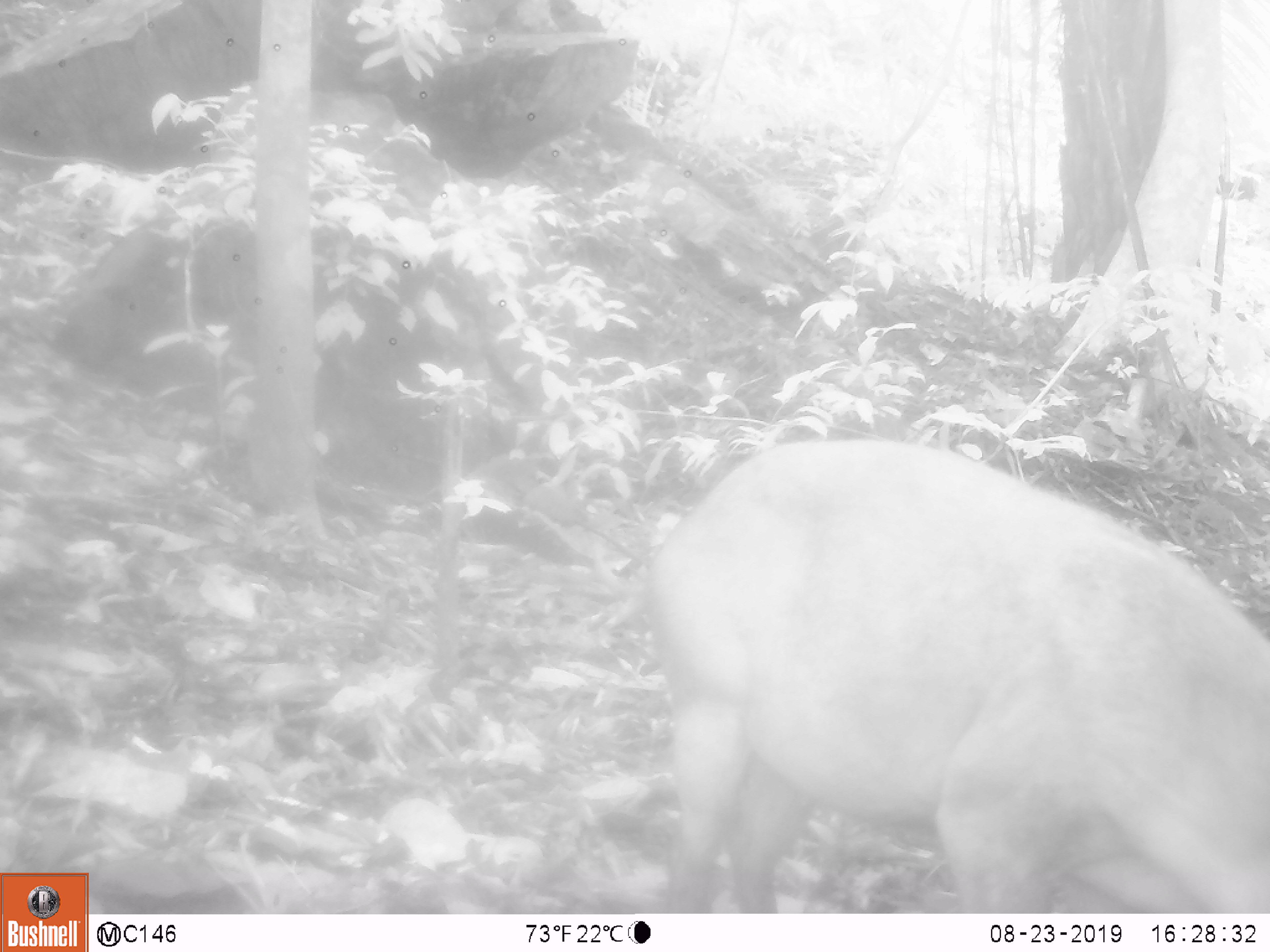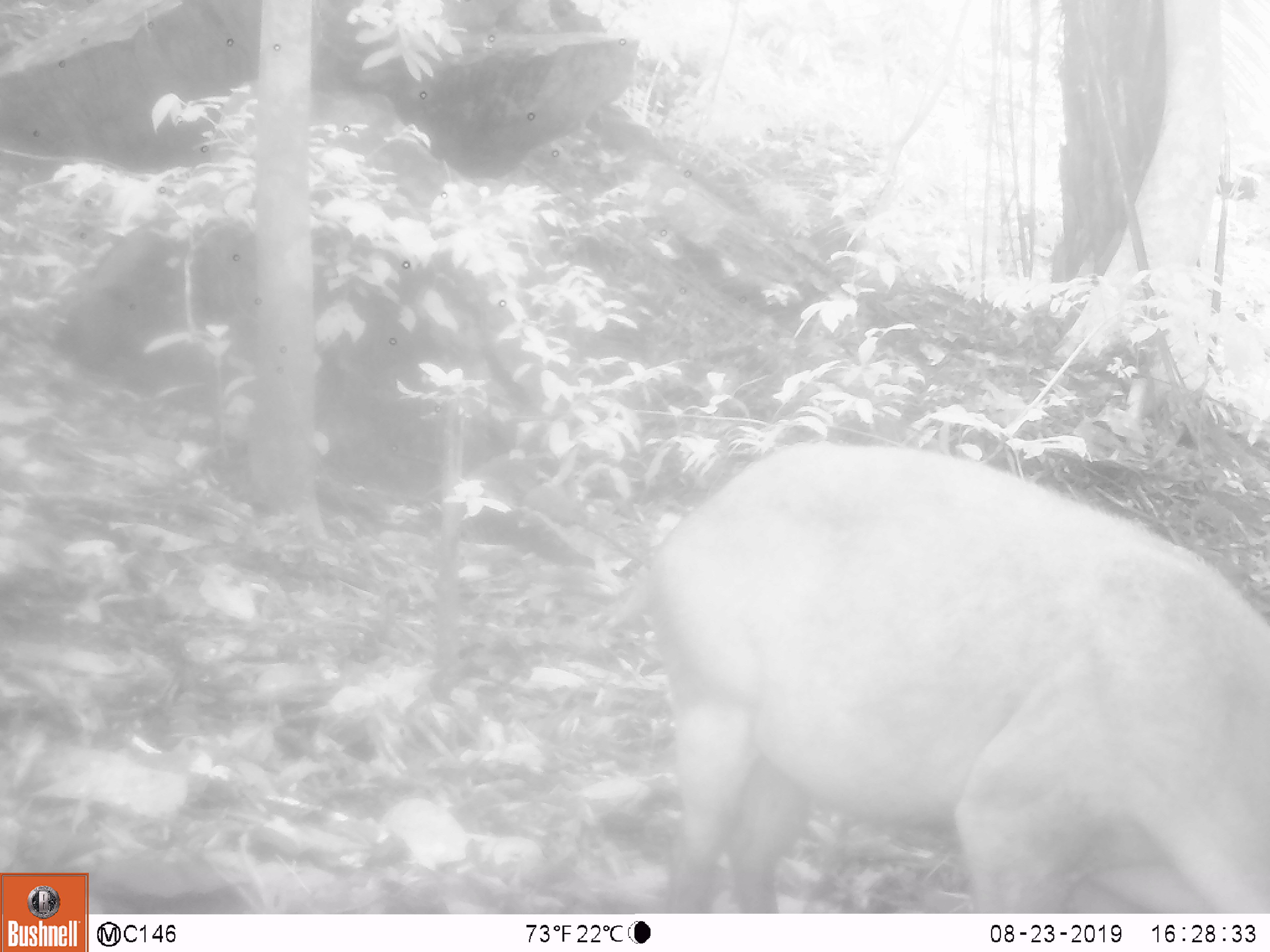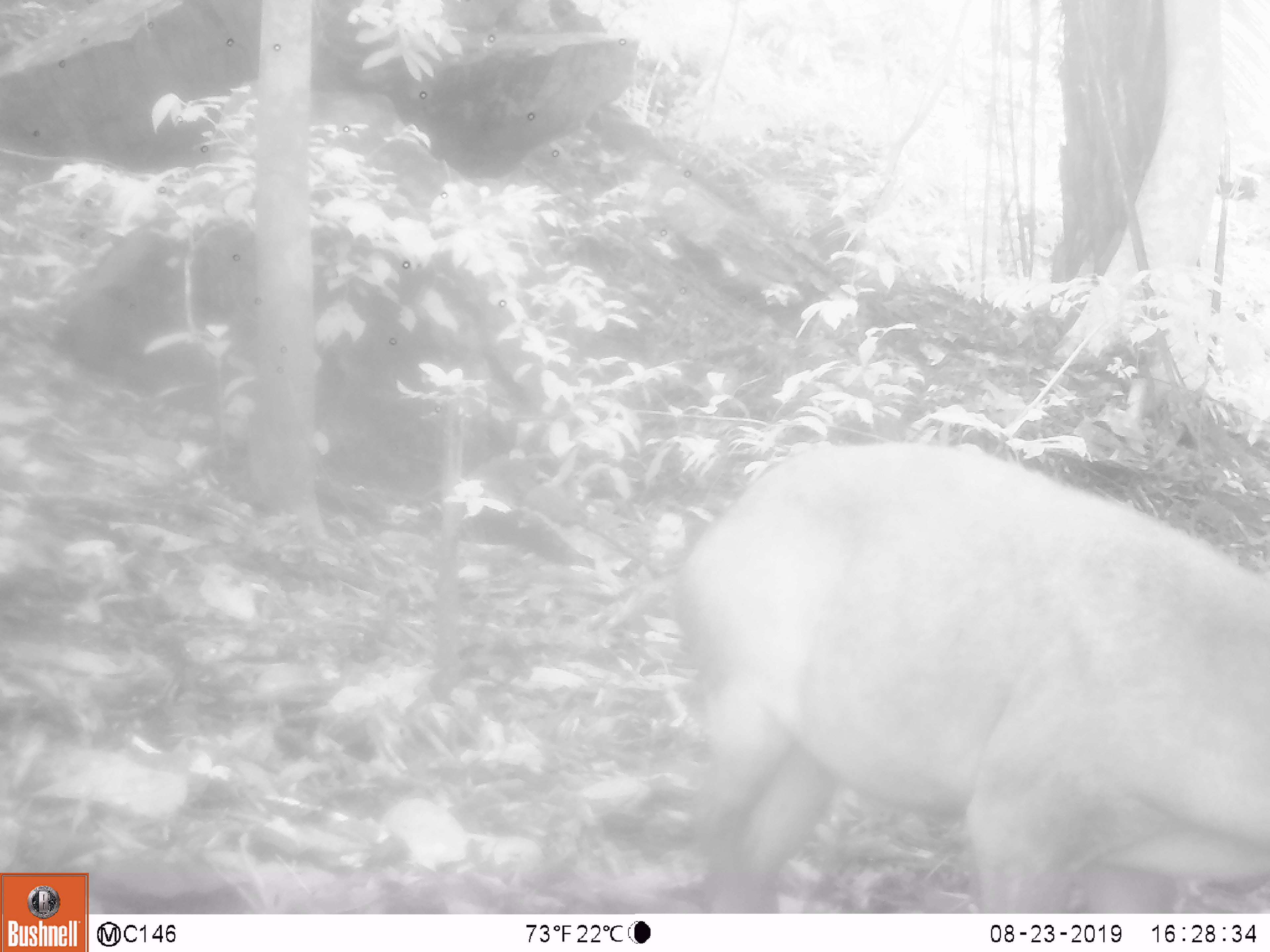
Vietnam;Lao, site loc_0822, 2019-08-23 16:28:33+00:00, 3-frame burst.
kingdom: Animalia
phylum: Chordata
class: Mammalia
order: Artiodactyla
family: Suidae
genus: Sus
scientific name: Sus scrofa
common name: eurasian wild pig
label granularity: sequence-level